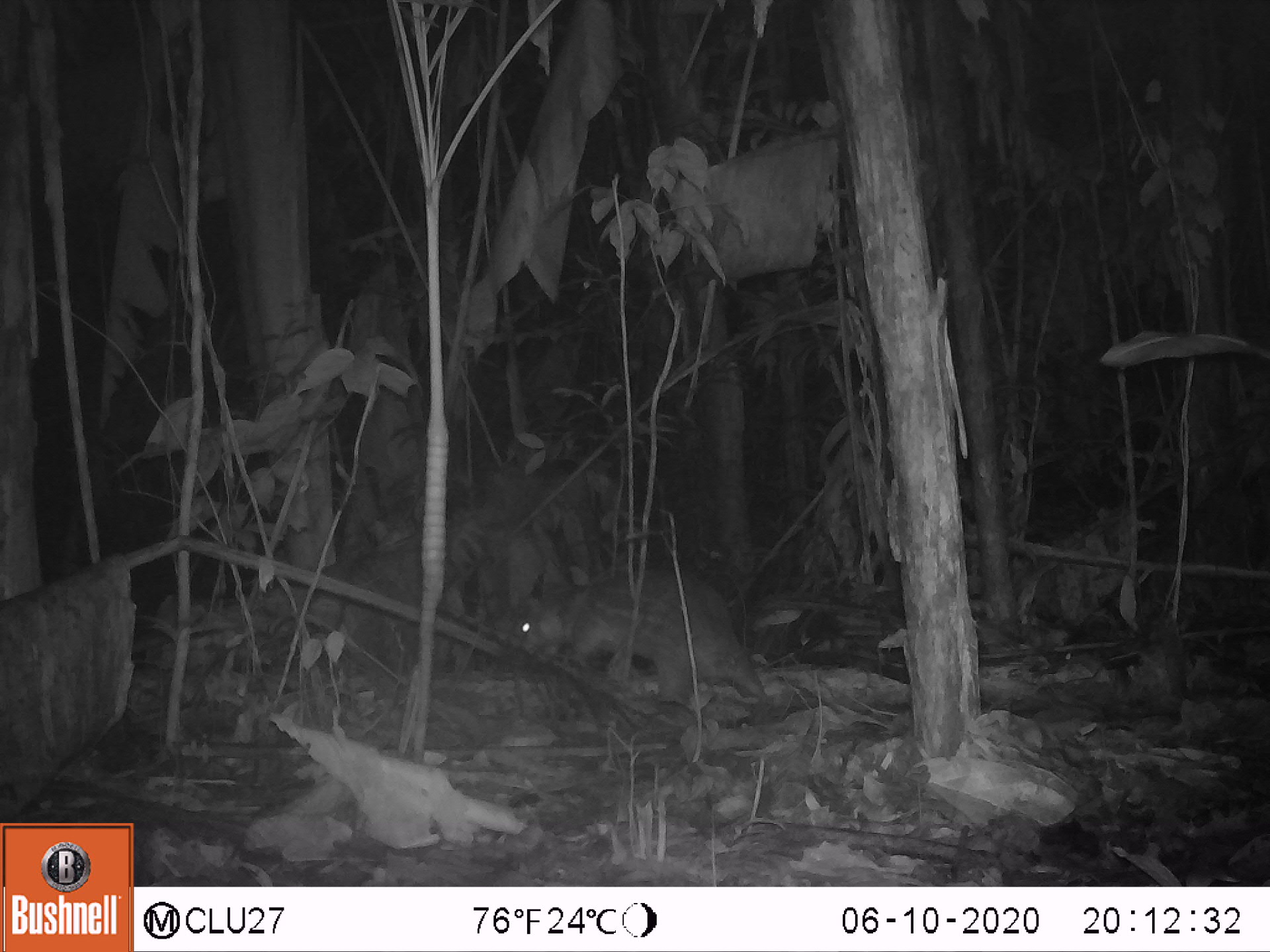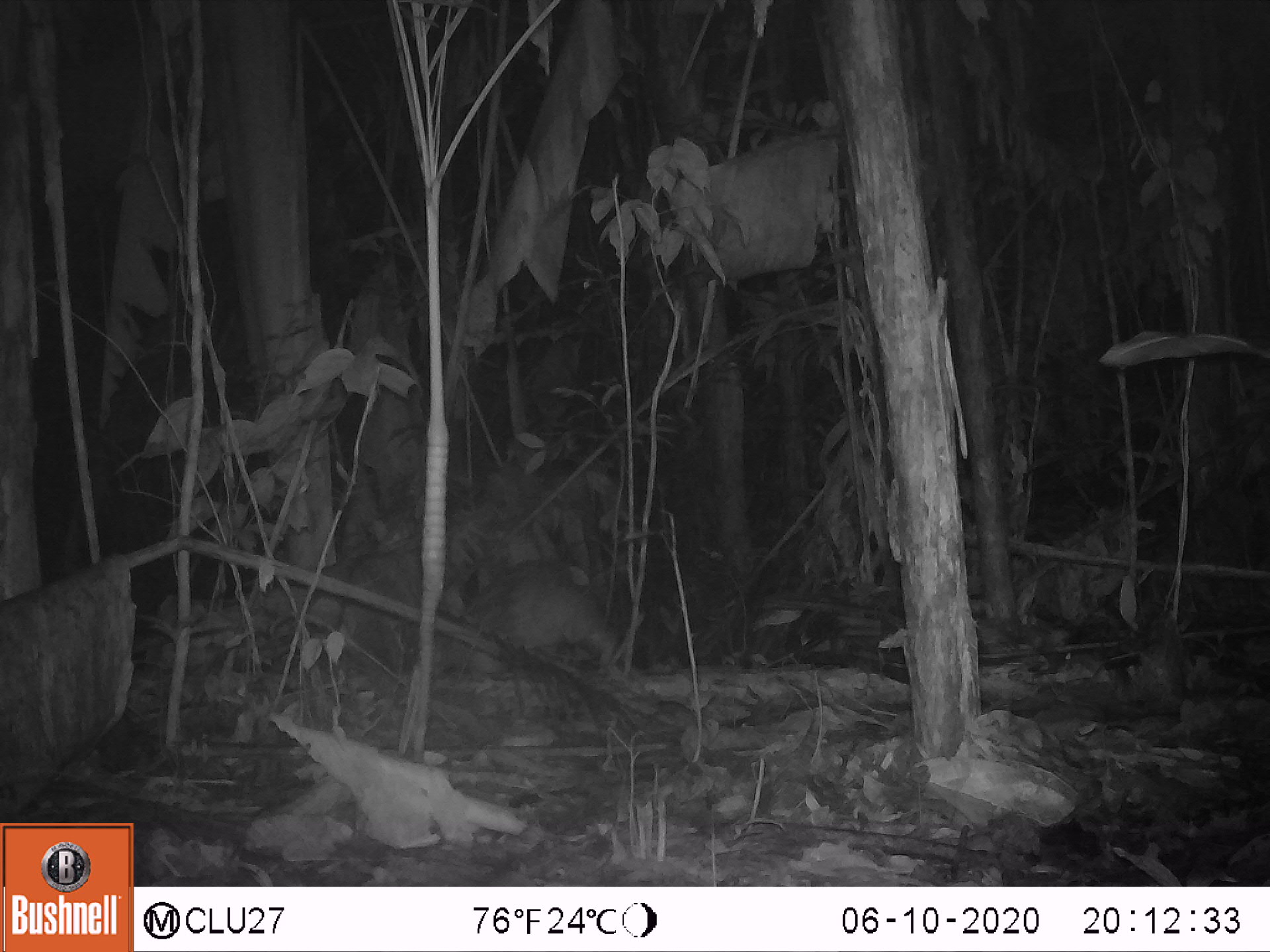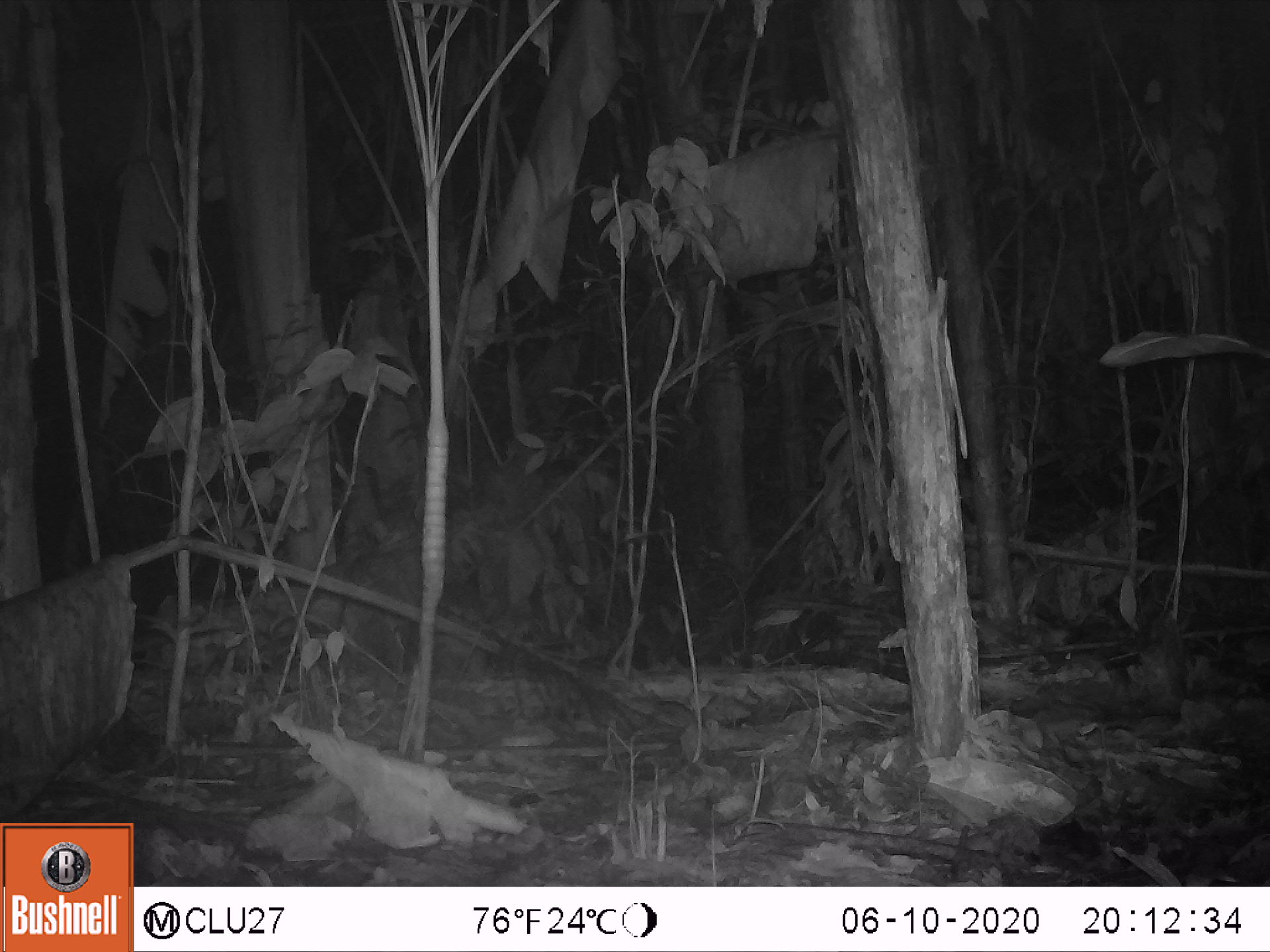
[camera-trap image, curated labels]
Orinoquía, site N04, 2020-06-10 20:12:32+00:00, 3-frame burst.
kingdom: Animalia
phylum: Chordata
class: Mammalia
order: Rodentia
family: Cuniculidae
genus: Cuniculus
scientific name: Cuniculus paca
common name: spotted paca